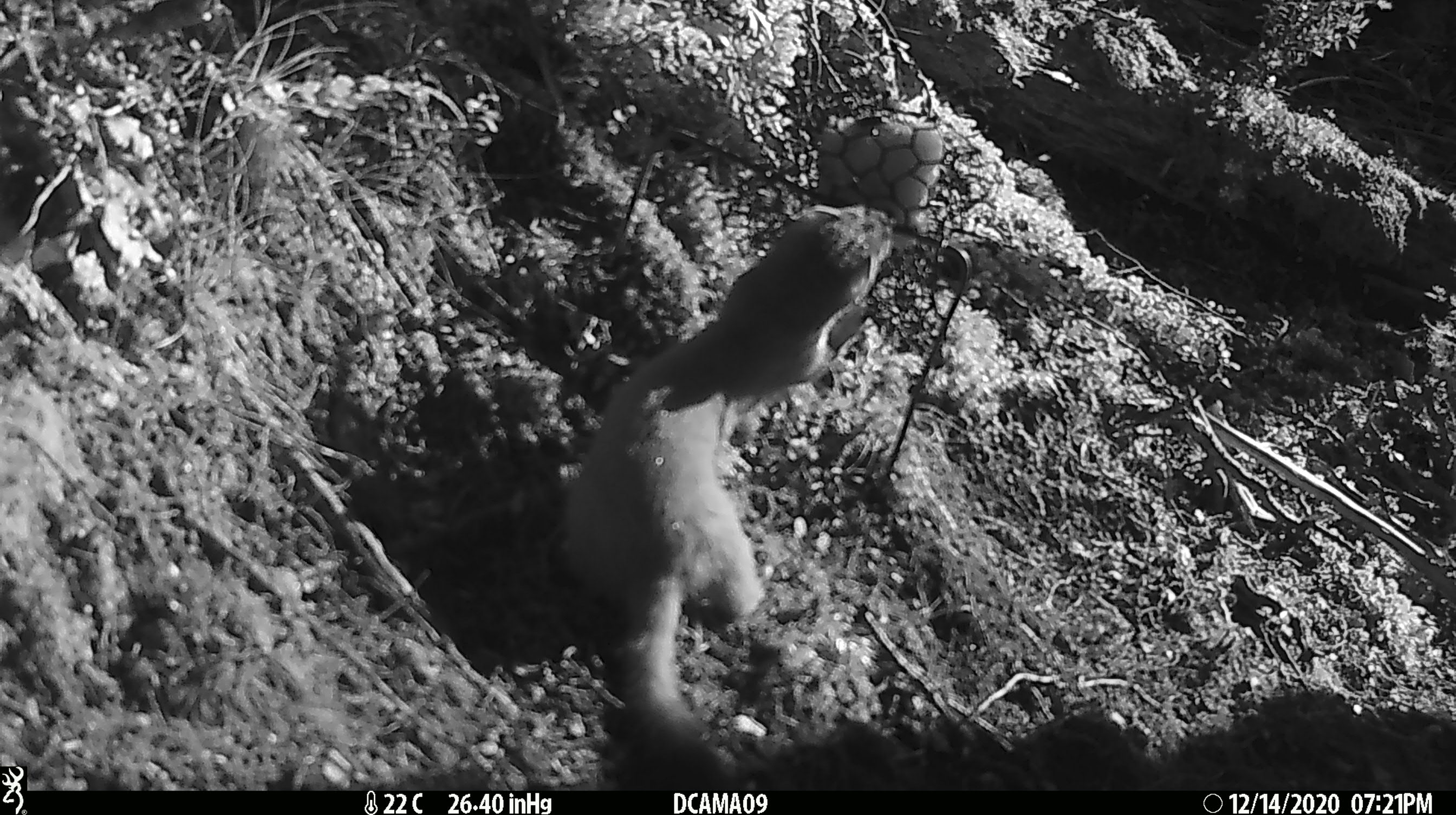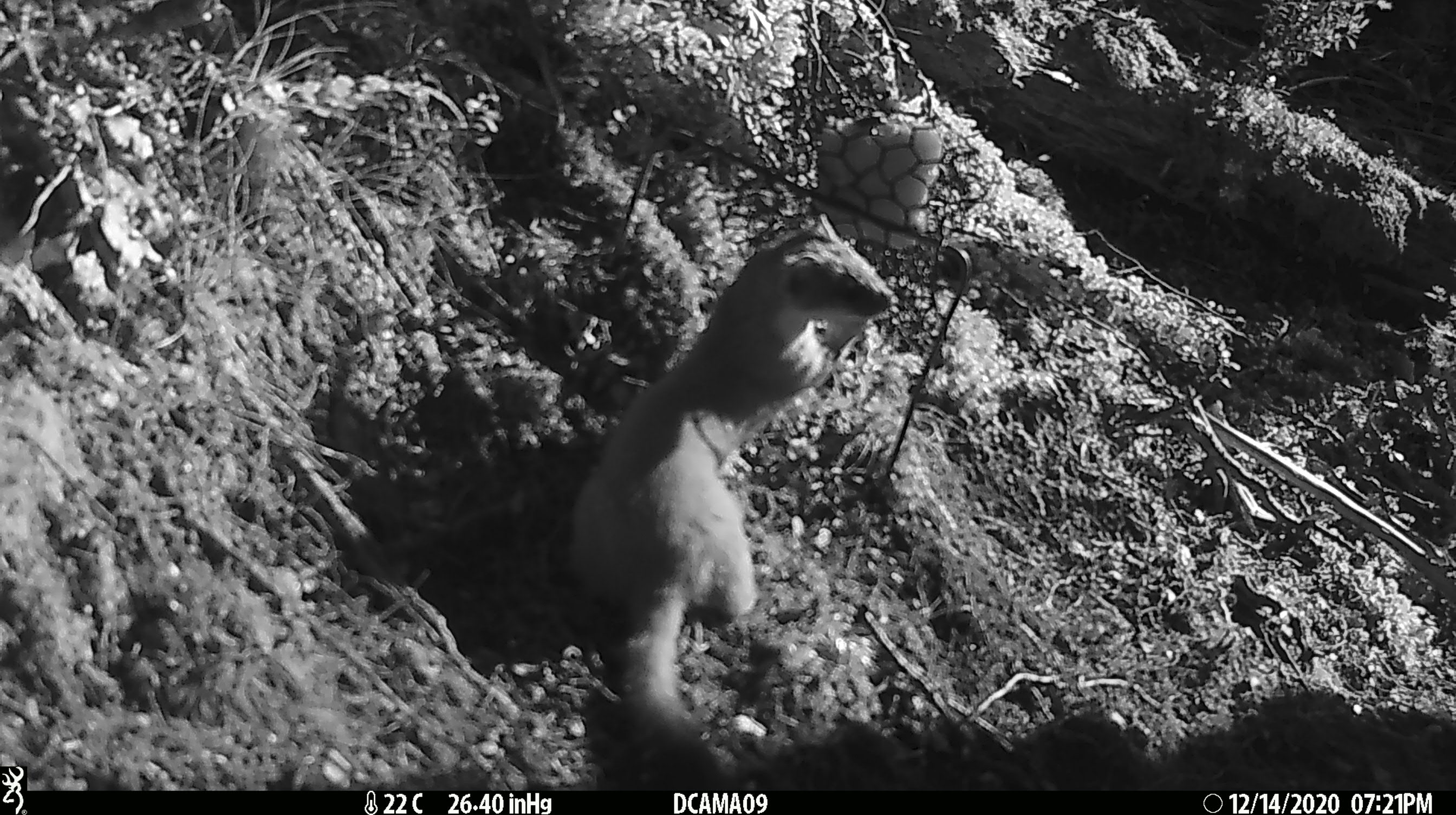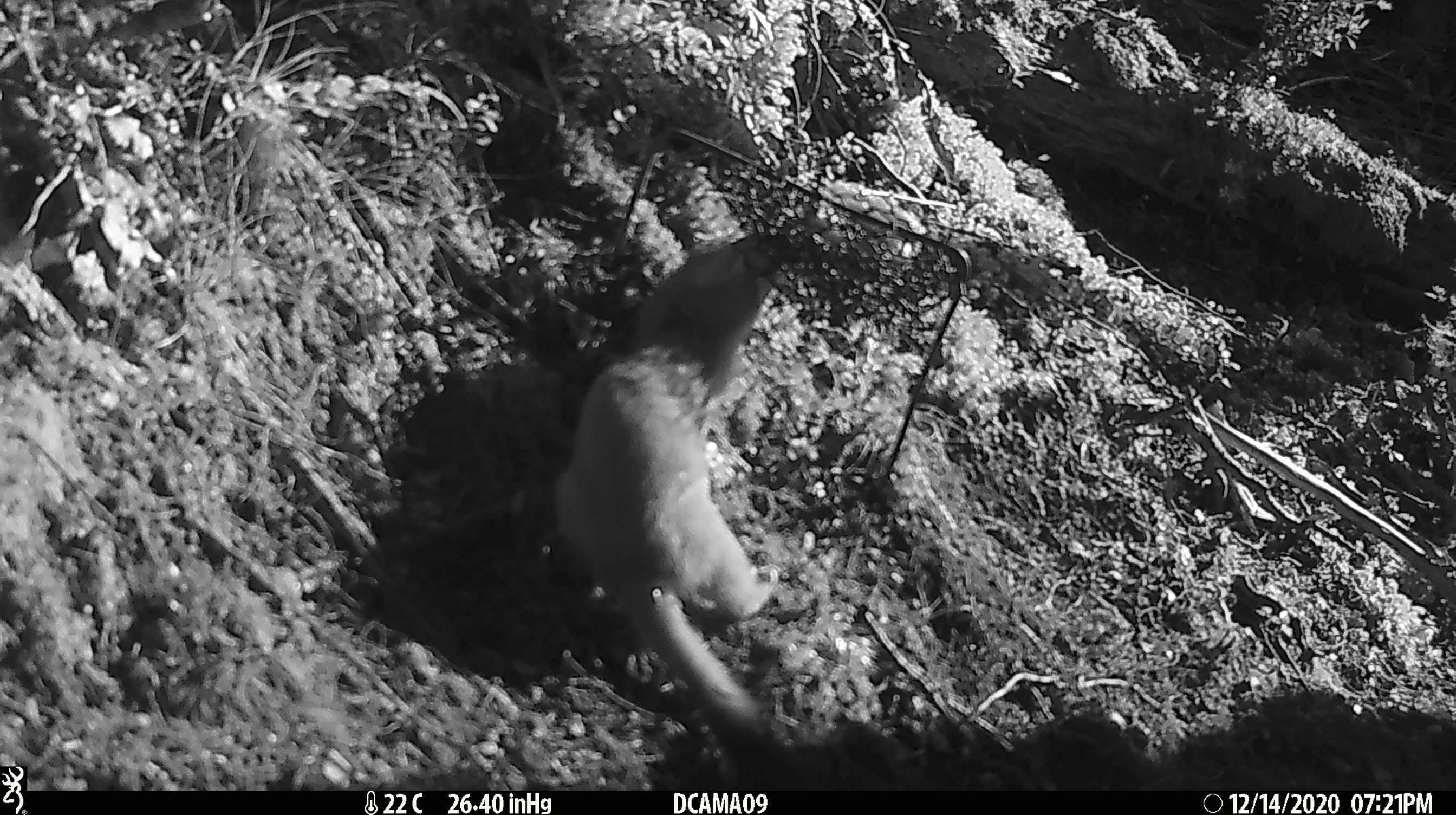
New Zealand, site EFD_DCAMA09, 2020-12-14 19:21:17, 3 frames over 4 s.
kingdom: Animalia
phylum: Chordata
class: Mammalia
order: Carnivora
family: Mustelidae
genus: Mustela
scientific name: Mustela erminea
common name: stoat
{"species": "stoat (Mustela erminea)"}